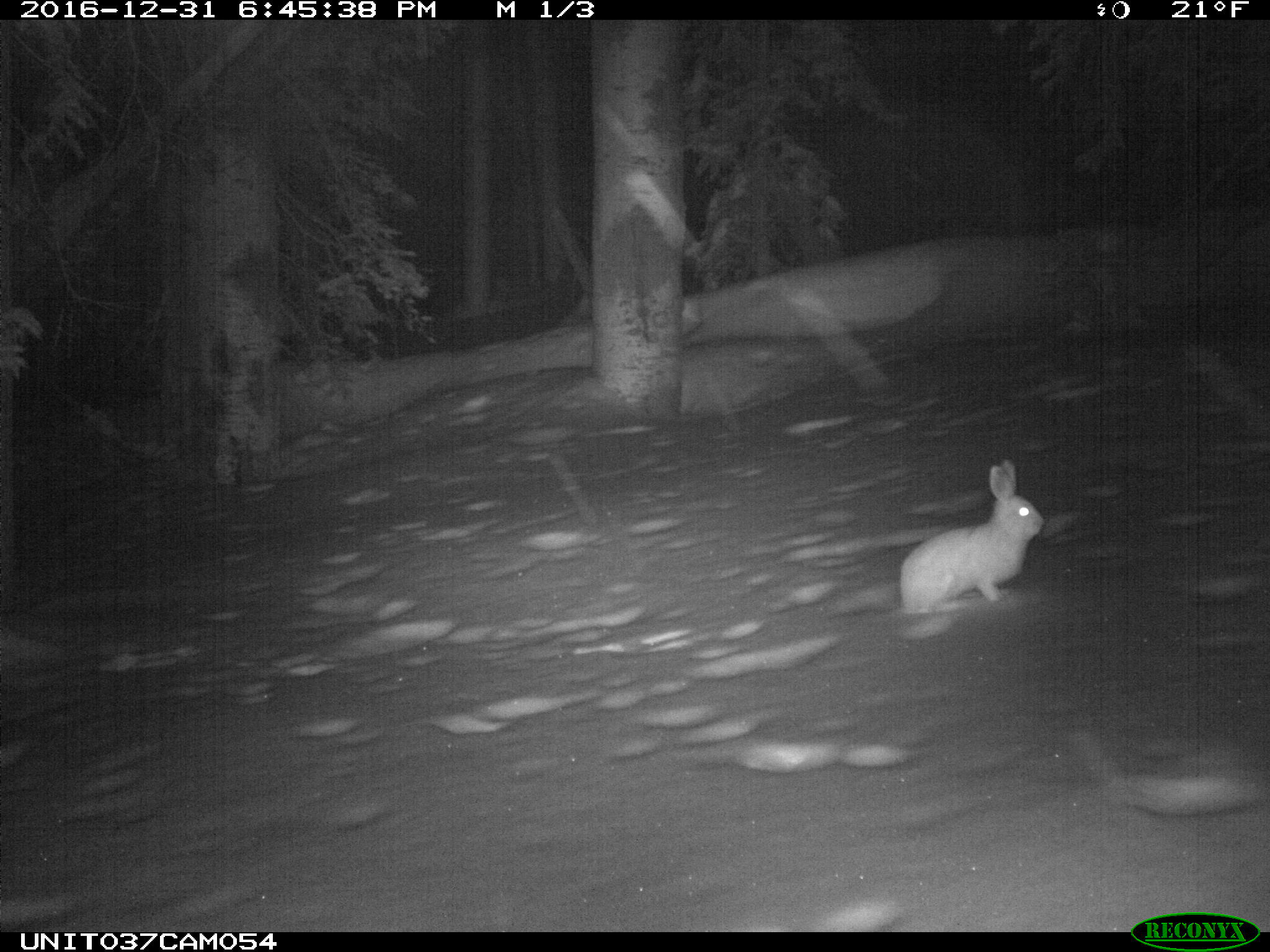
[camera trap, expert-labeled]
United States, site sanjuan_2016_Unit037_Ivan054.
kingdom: Animalia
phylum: Chordata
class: Mammalia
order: Lagomorpha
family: Leporidae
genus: Lepus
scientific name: Lepus americanus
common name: snowshoe hare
Lepus americanus (snowshoe hare).